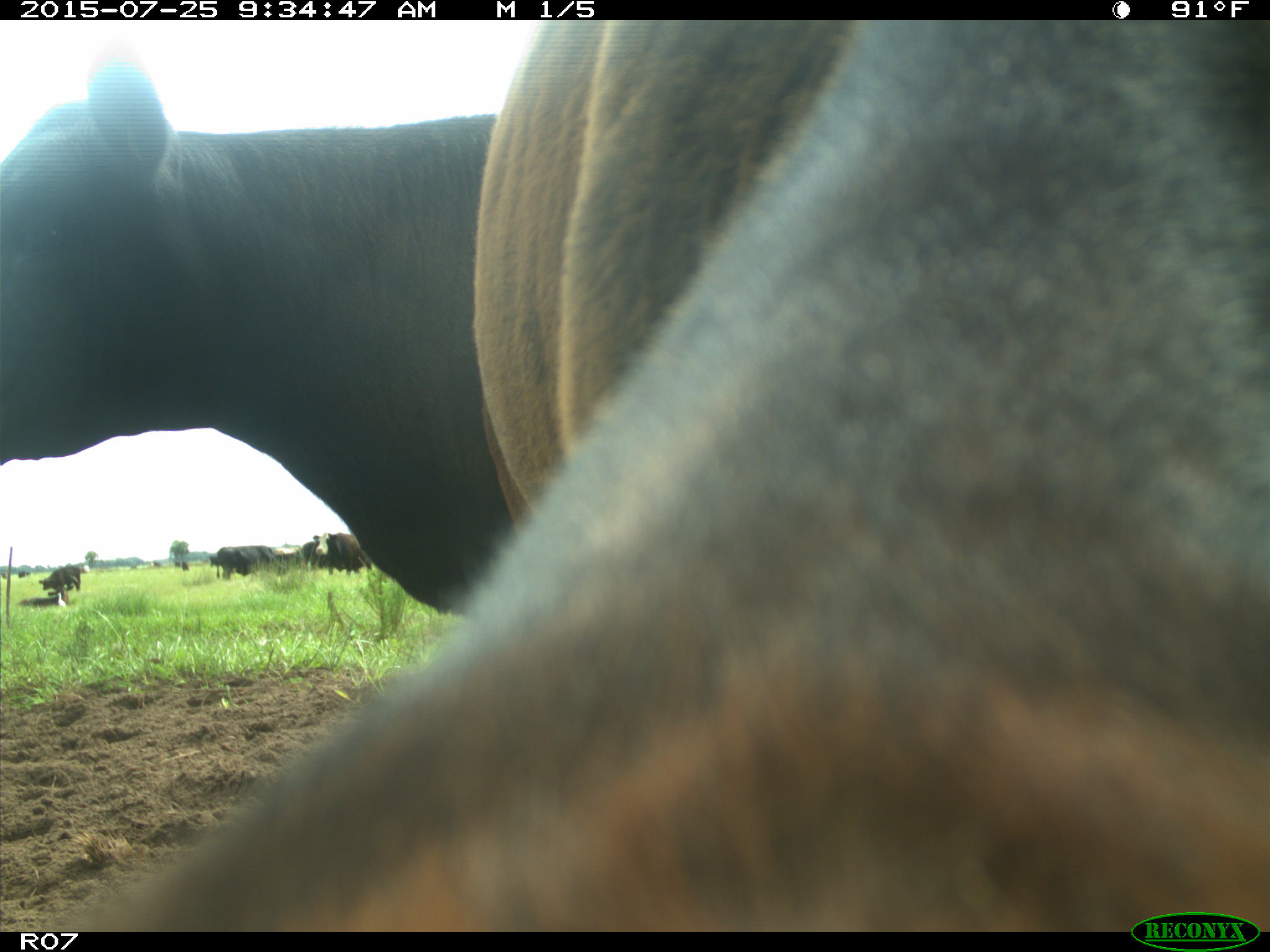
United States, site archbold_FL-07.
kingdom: Animalia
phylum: Chordata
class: Mammalia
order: Artiodactyla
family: Bovidae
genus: Bos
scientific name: Bos taurus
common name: domestic cow